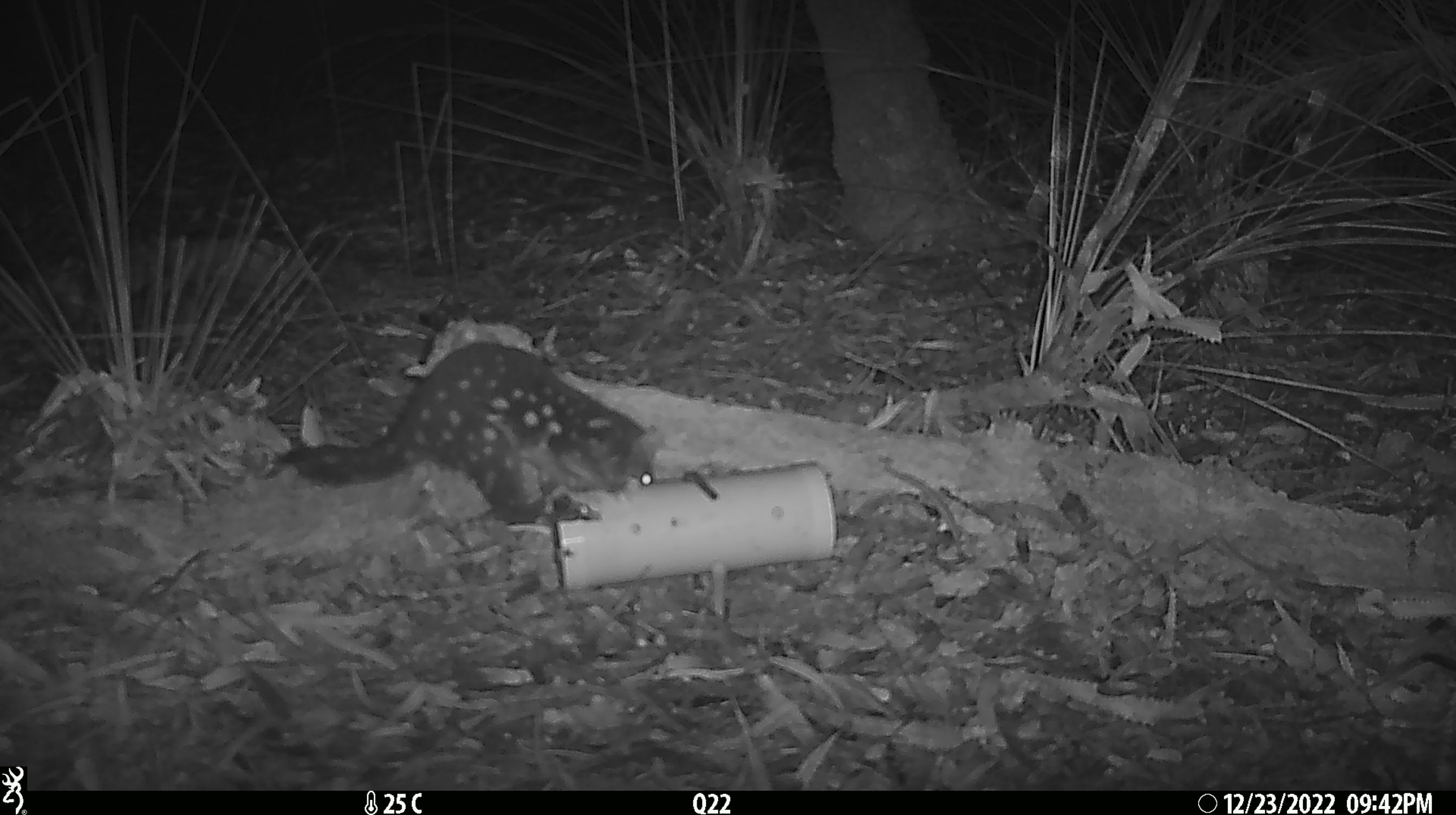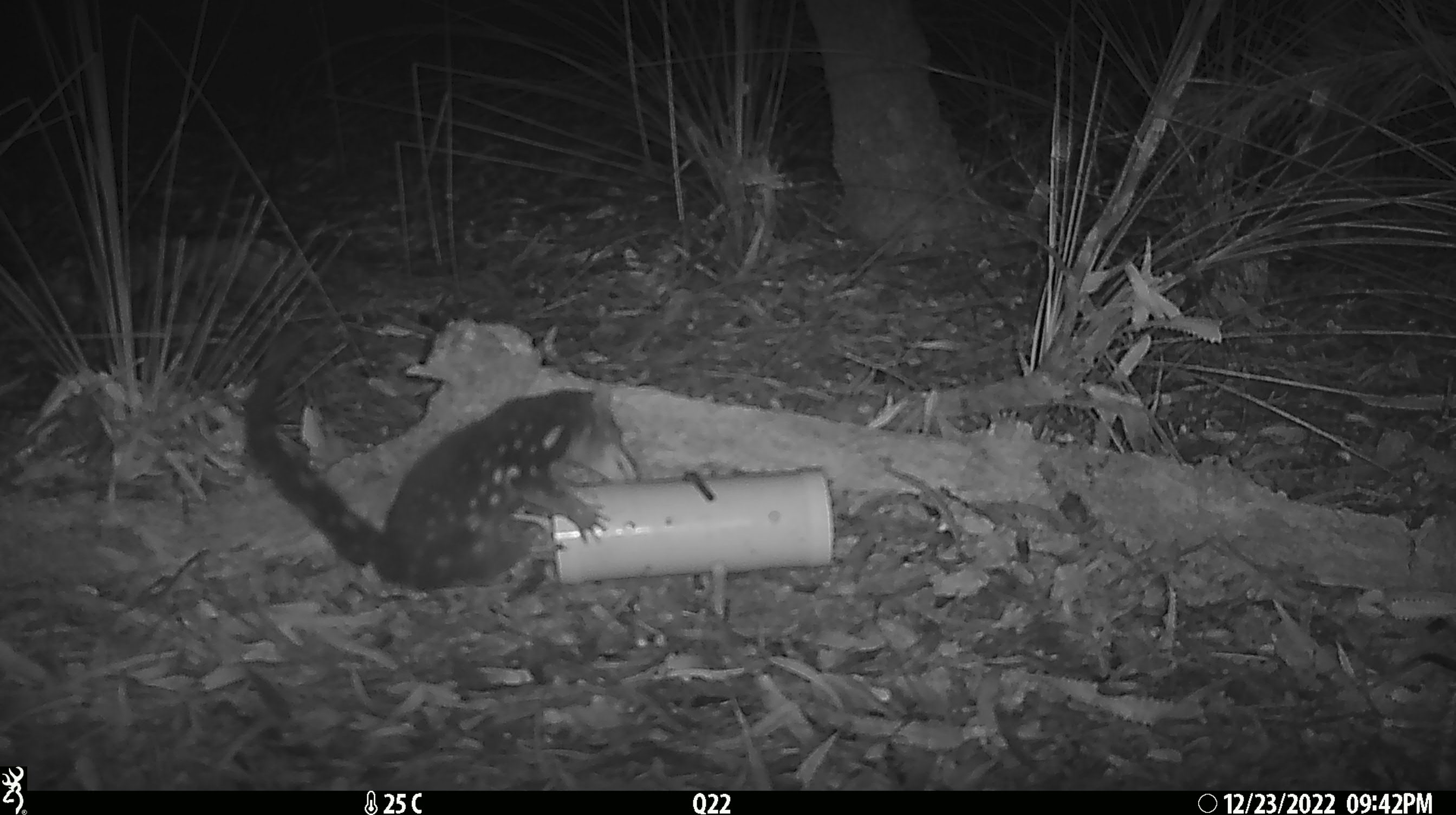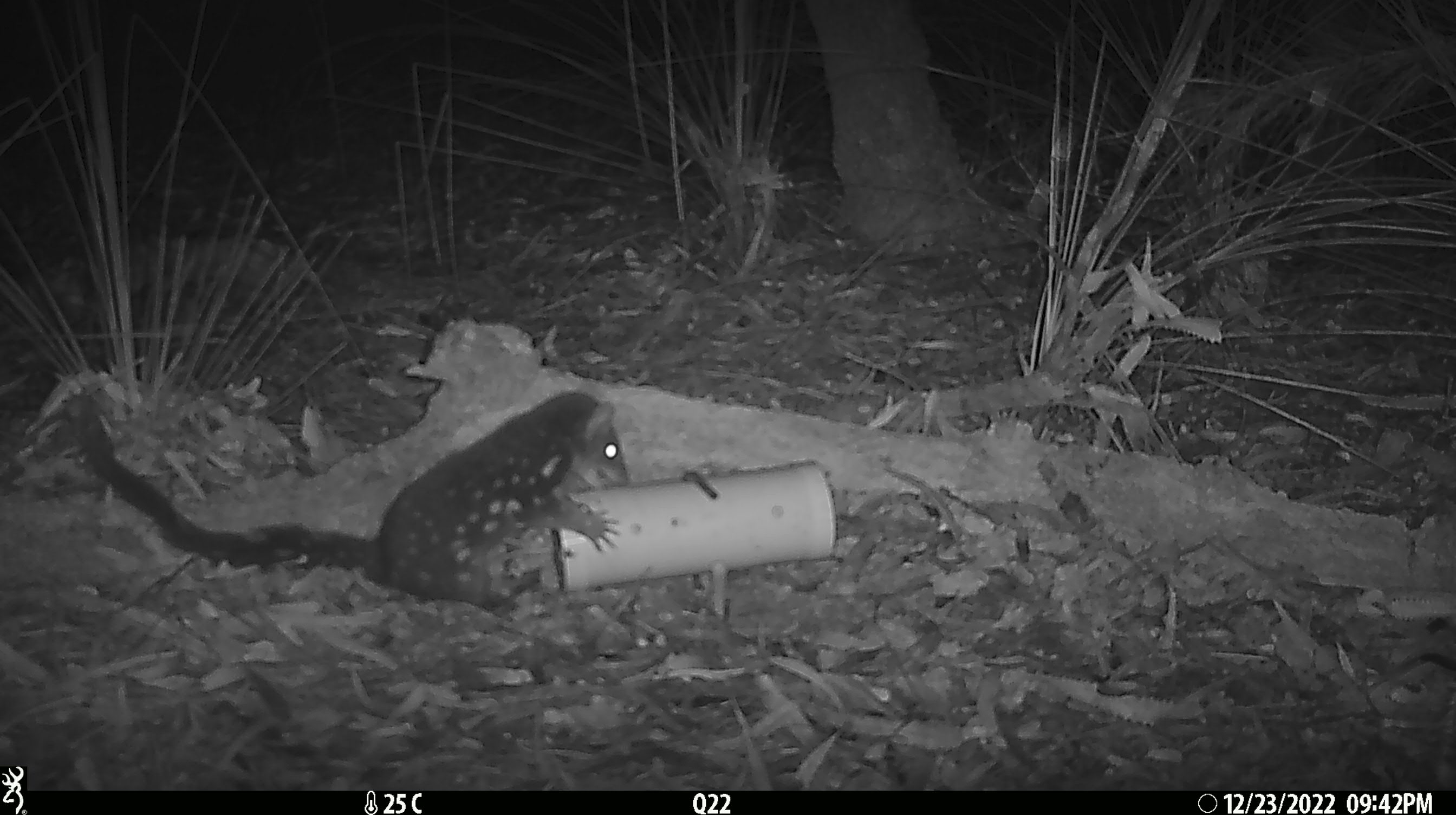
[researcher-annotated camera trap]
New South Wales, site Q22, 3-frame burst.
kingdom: Animalia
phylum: Chordata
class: Mammalia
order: Dasyuromorphia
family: Dasyuridae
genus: Dasyurus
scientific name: Dasyurus maculatus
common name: spotted-tailed quoll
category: quoll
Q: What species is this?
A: Quoll (spotted-tailed quoll) (Dasyurus maculatus).